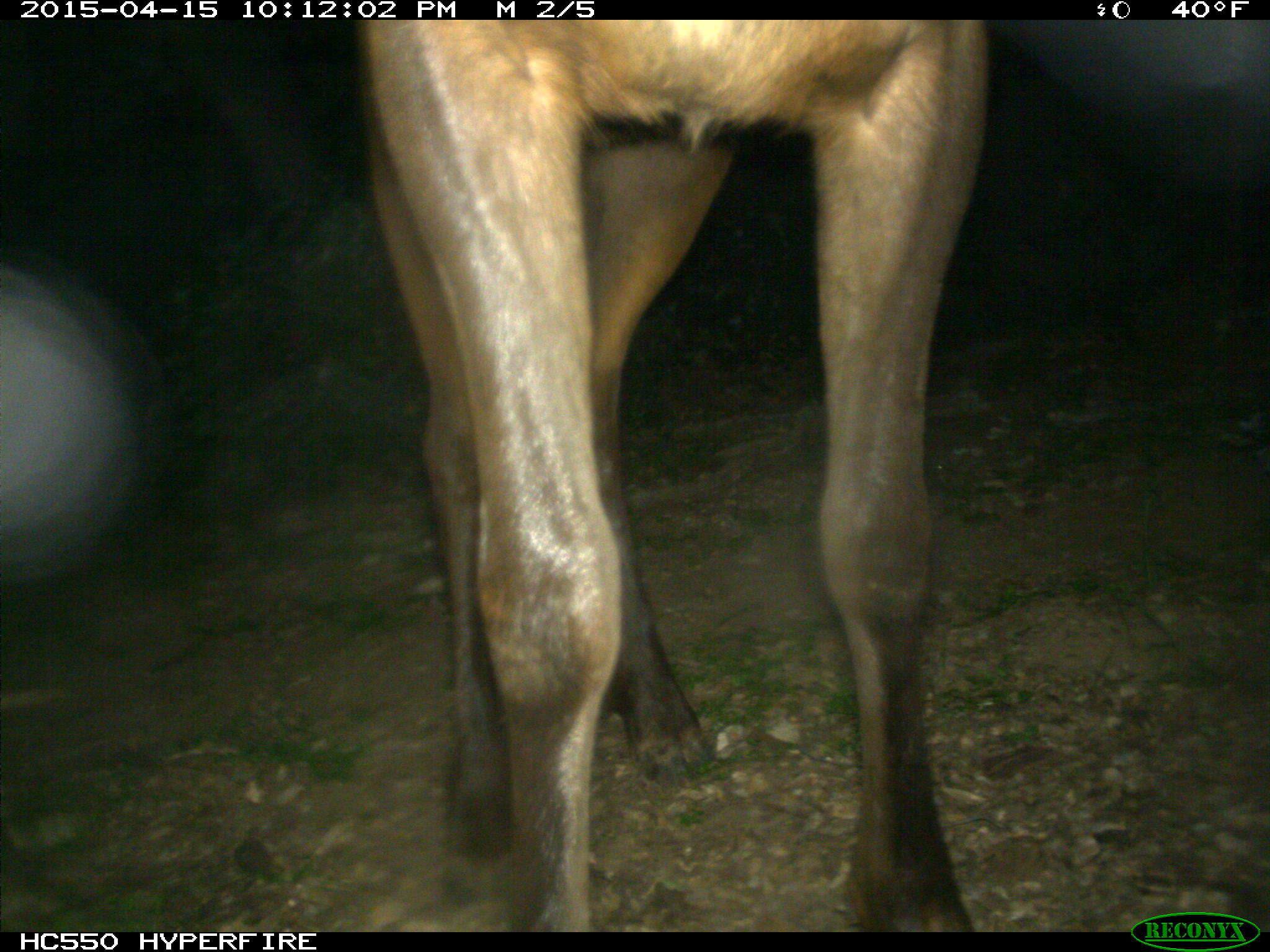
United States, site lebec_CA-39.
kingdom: Animalia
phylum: Chordata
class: Mammalia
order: Artiodactyla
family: Cervidae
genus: Cervus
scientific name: Cervus canadensis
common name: elk